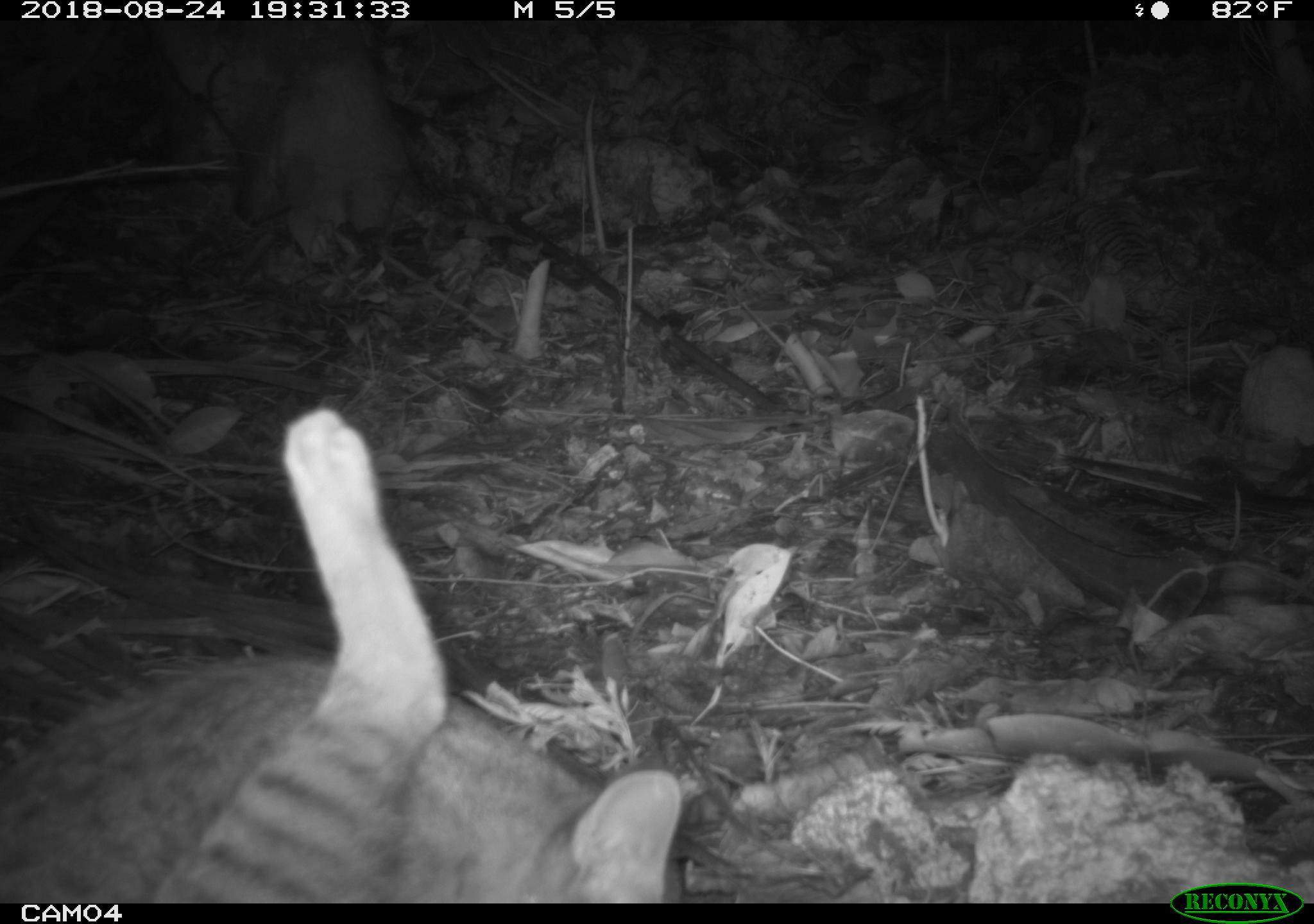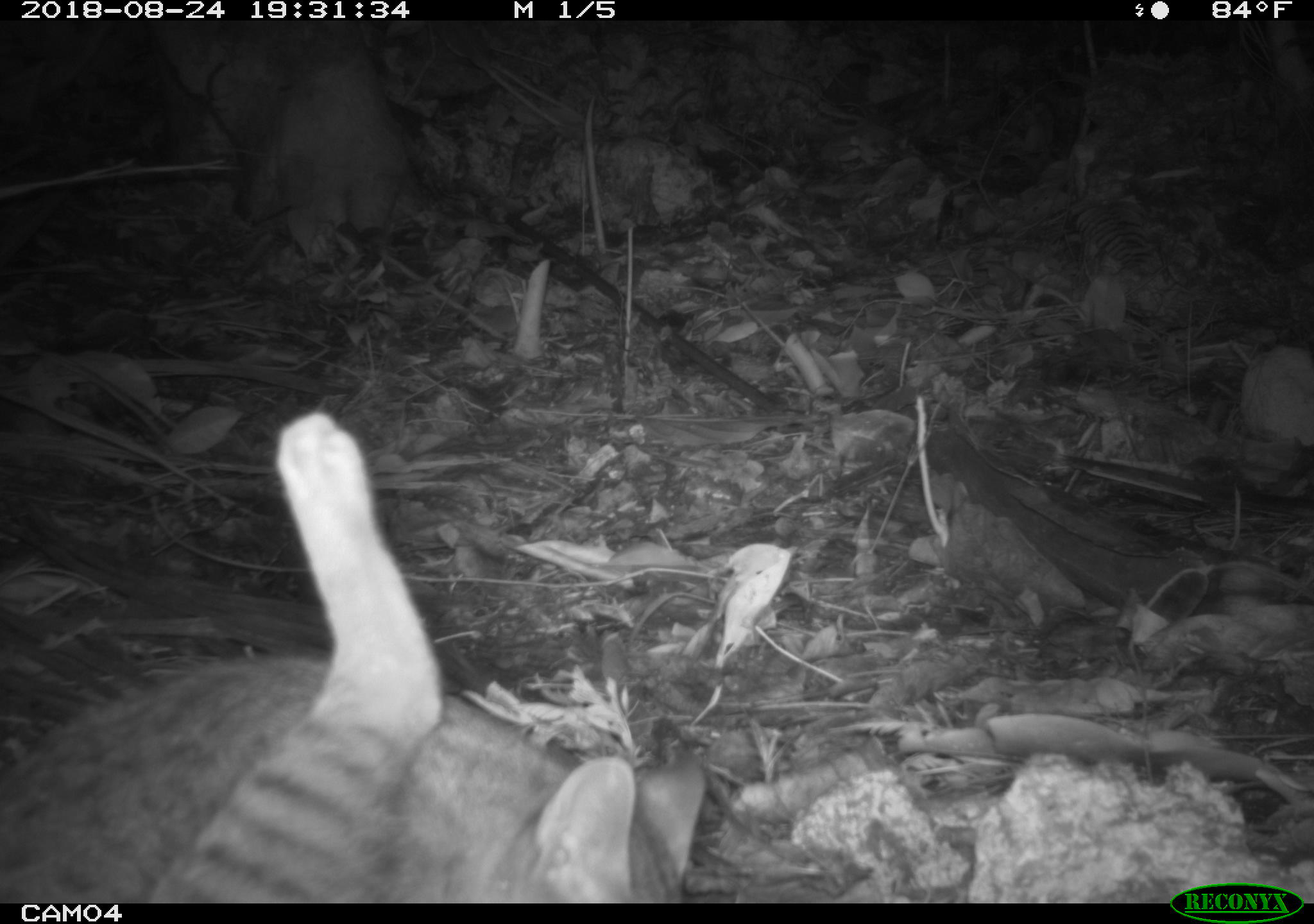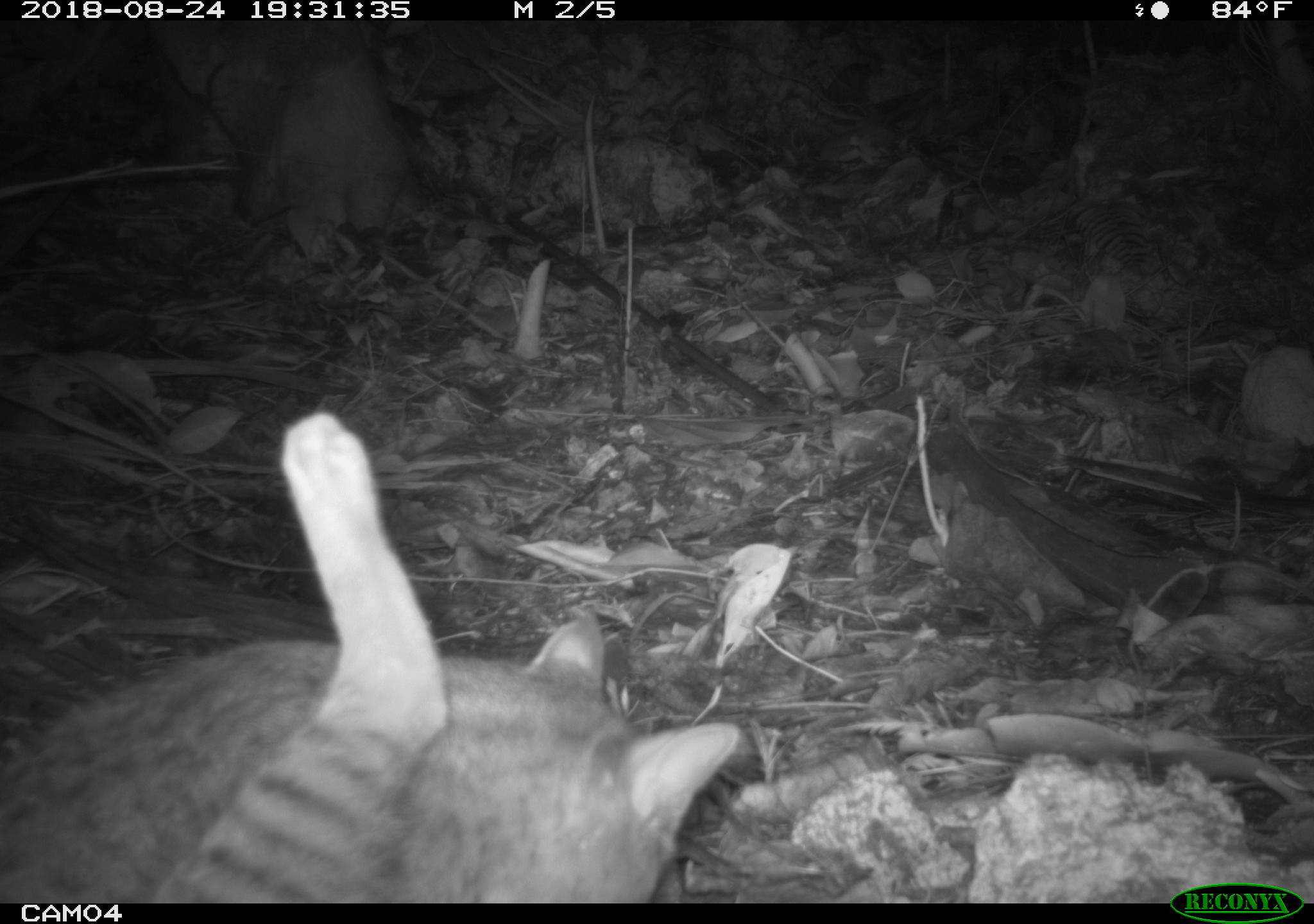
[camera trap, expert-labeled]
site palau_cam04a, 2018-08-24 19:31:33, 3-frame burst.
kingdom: Animalia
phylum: Chordata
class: Mammalia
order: Carnivora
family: Felidae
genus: Felis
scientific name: Felis catus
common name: cat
Cat (Felis catus).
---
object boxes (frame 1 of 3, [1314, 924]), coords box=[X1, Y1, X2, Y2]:
cat: box=[3, 402, 689, 900]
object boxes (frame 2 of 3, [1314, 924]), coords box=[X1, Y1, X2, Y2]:
cat: box=[5, 408, 711, 894]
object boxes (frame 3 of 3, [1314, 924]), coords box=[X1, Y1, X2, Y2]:
cat: box=[0, 409, 736, 897]